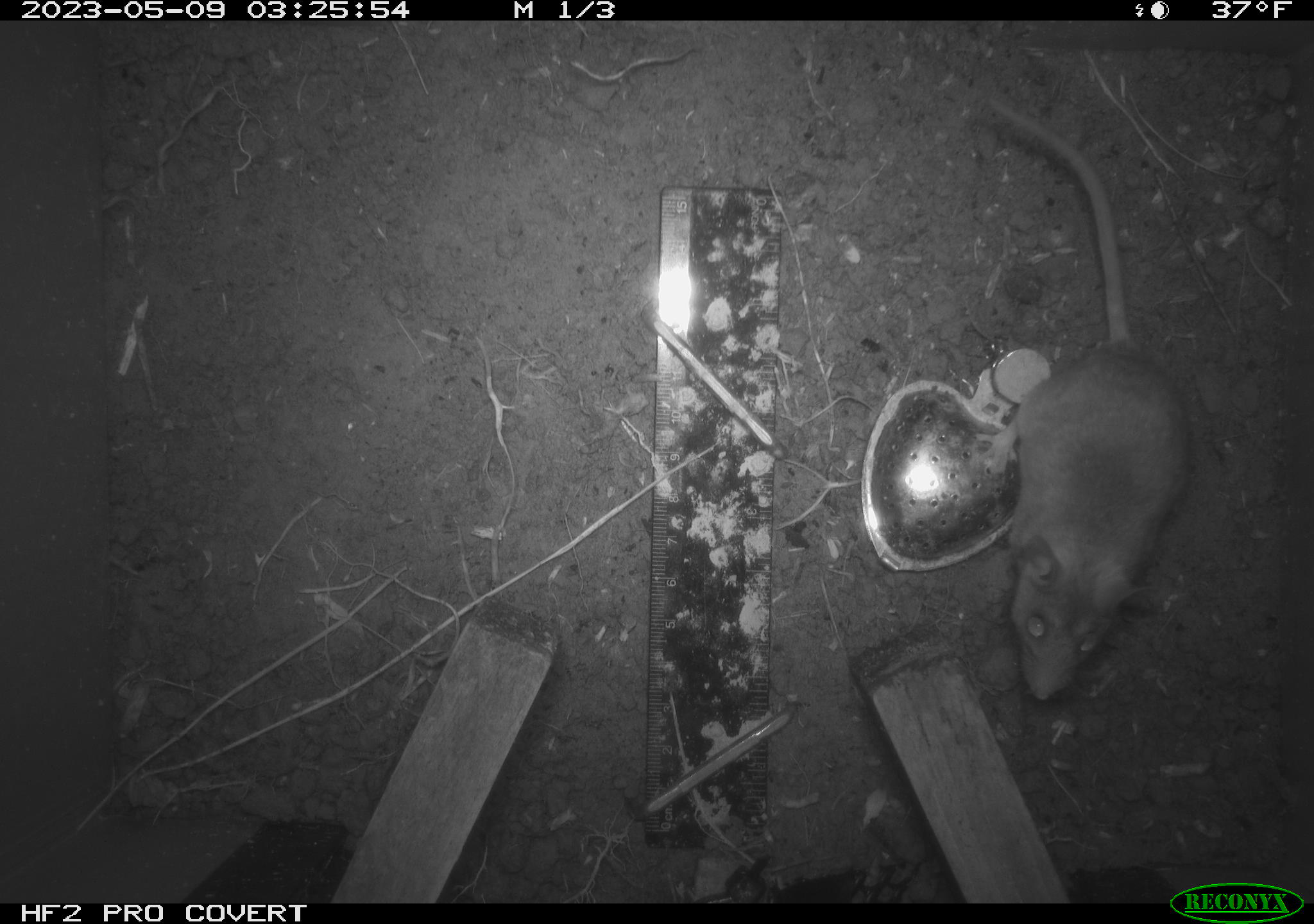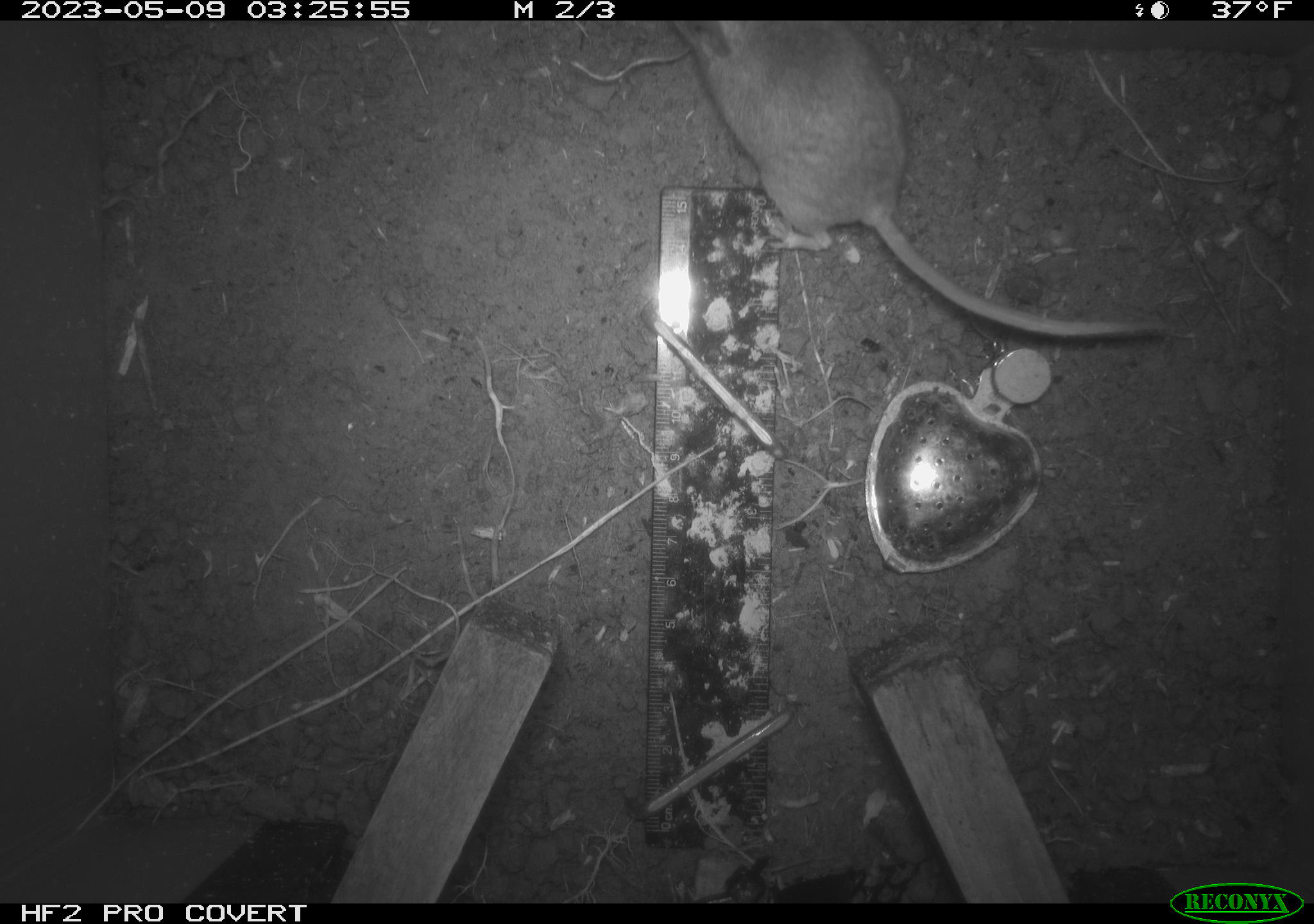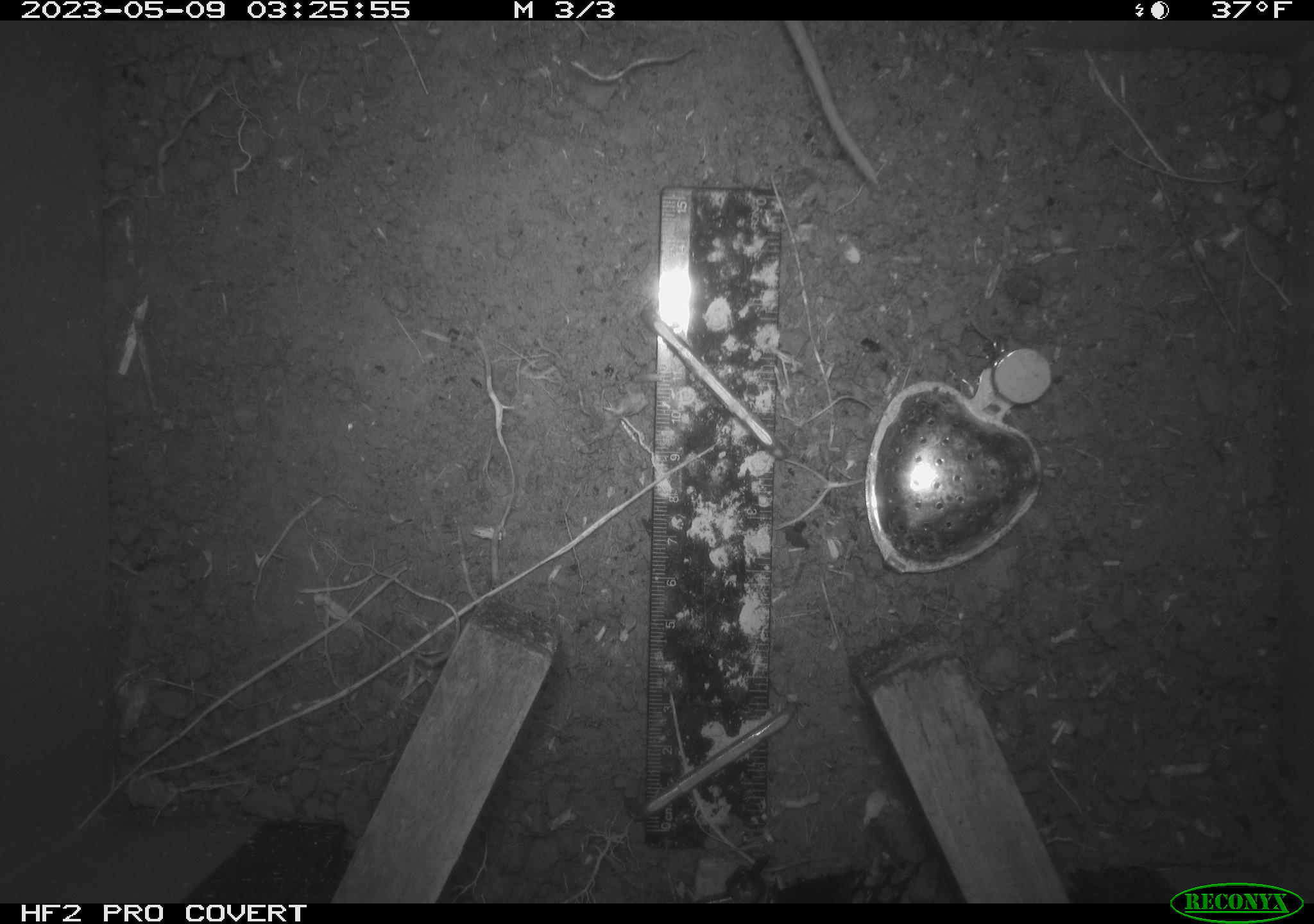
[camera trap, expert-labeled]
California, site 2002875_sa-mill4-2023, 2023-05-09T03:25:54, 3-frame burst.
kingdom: Animalia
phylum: Chordata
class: Mammalia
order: Rodentia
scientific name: Rodentia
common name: mouse species